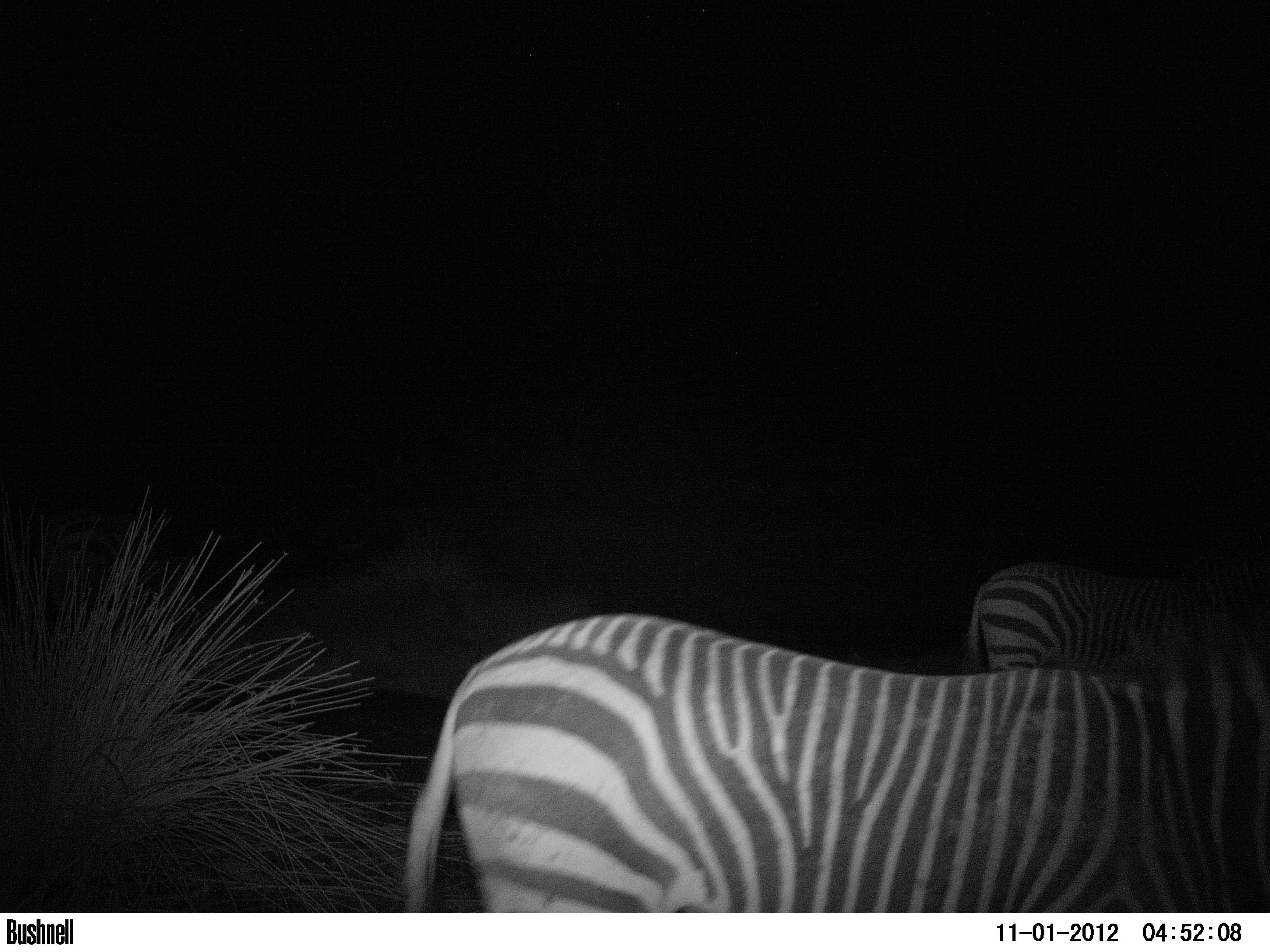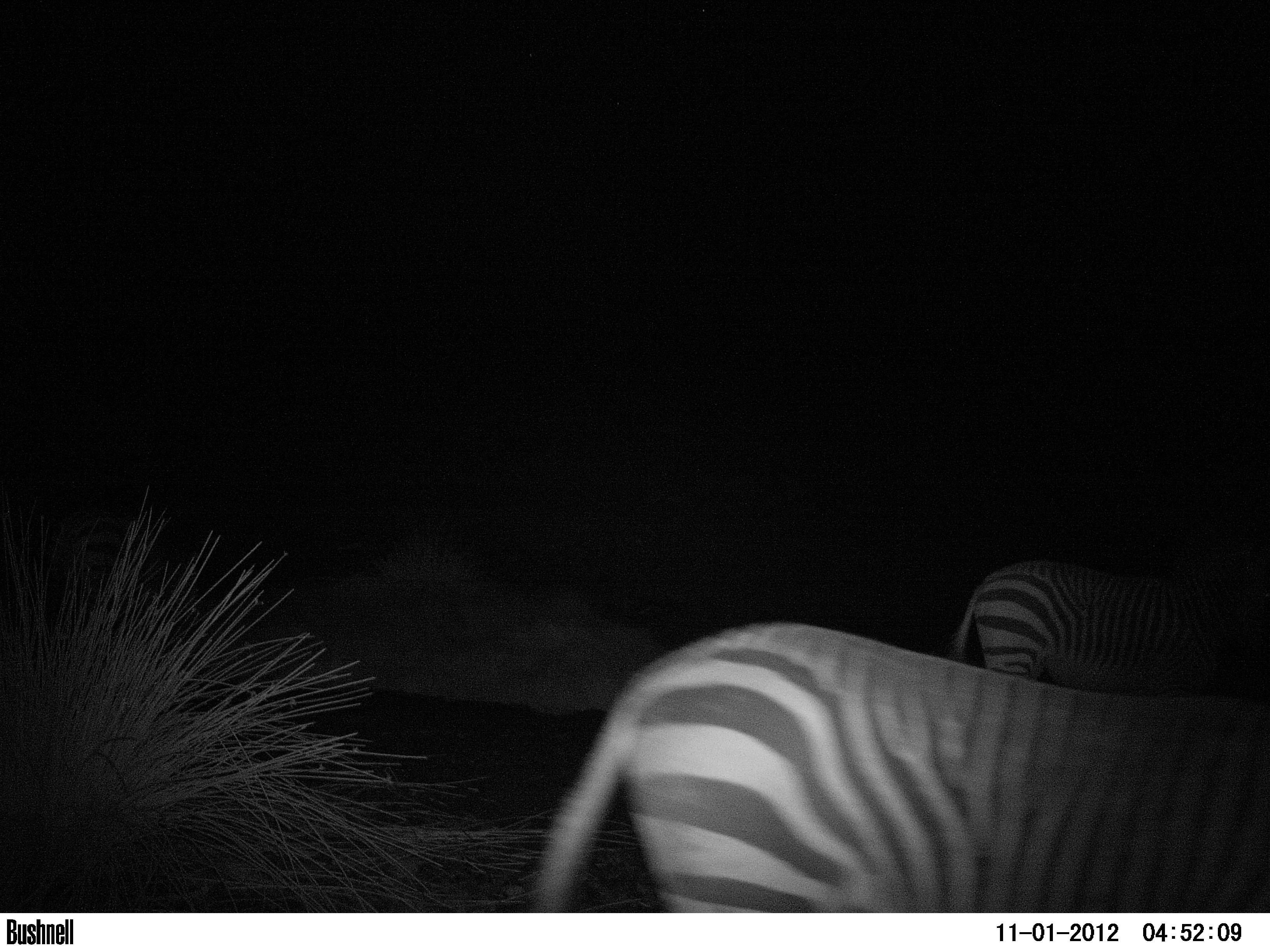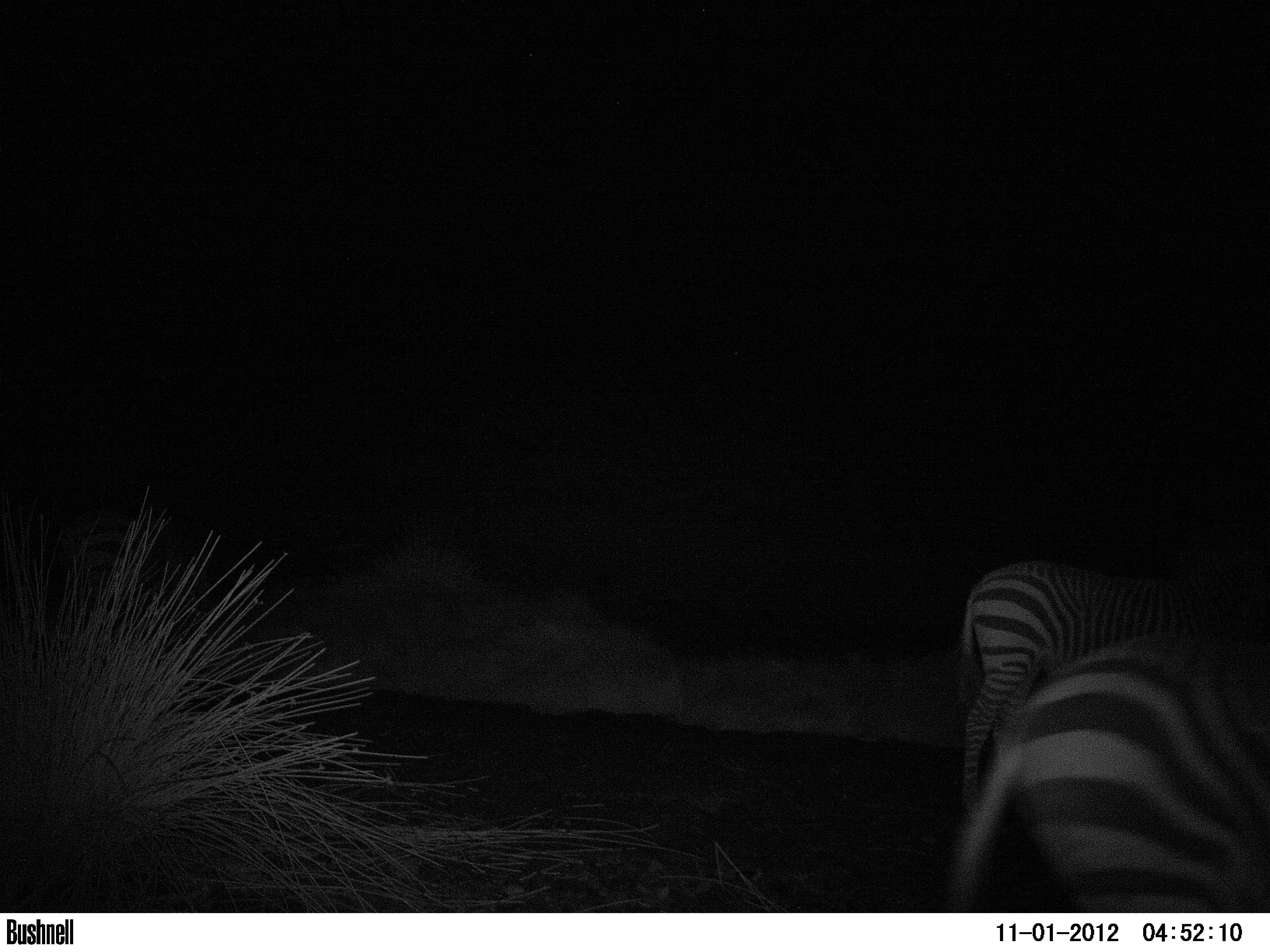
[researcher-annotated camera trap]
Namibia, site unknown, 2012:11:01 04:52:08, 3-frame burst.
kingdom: Animalia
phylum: Chordata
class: Mammalia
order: Perissodactyla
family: Equidae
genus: Equus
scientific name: Equus zebra hartmannae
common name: hartmann's mountain zebra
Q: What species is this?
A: Equus zebra hartmannae (hartmann's mountain zebra).